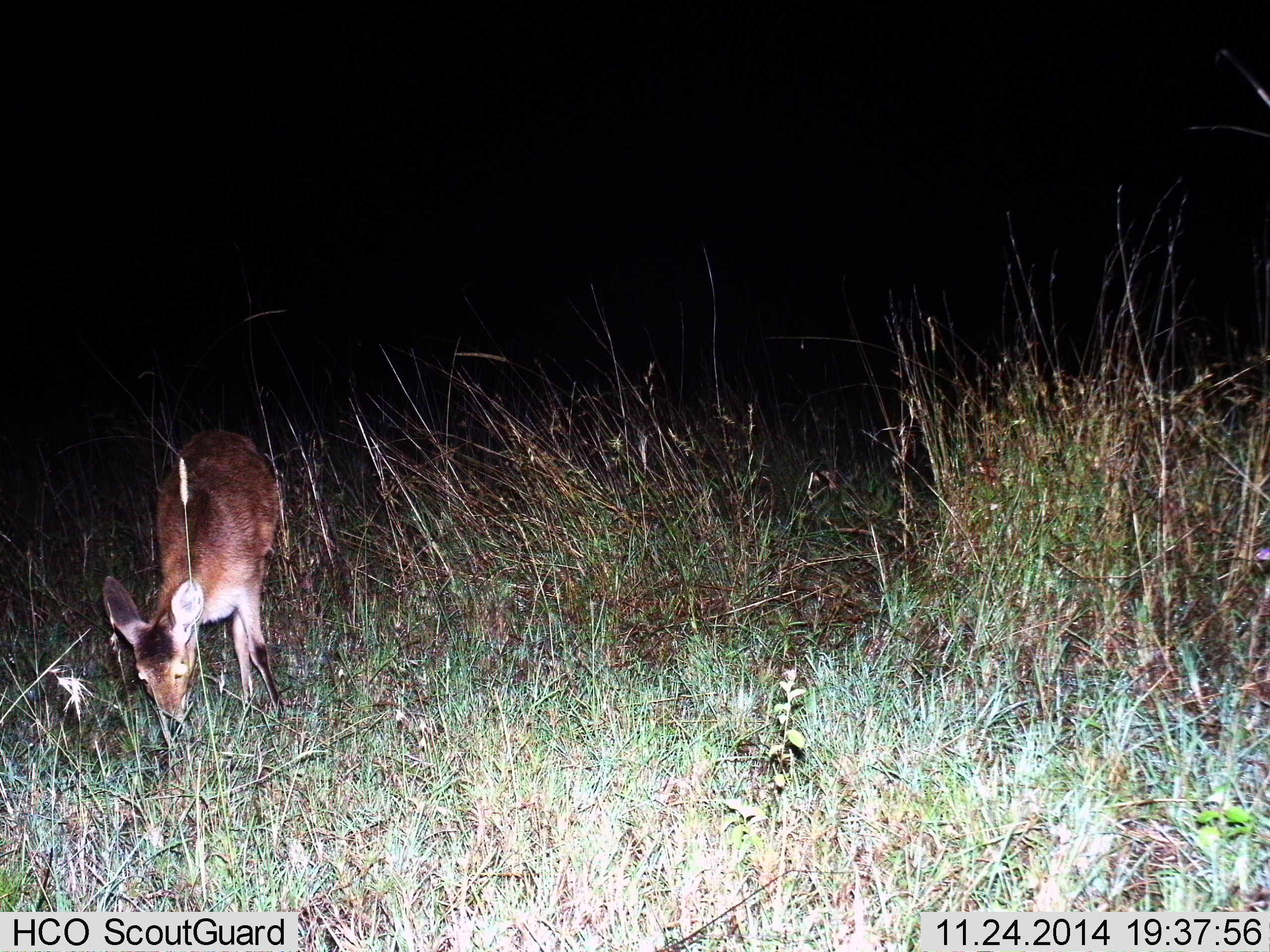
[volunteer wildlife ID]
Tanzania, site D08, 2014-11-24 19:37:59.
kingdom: Animalia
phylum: Chordata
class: Mammalia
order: Artiodactyla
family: Bovidae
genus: Cephalophus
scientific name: Cephalophus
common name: duiker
Duiker (Cephalophus), count 1. Behavior (volunteer vote fractions): standing 22%, resting 0%, moving 11%, interacting 0%. Young present (vote fraction): 0%. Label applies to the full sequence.